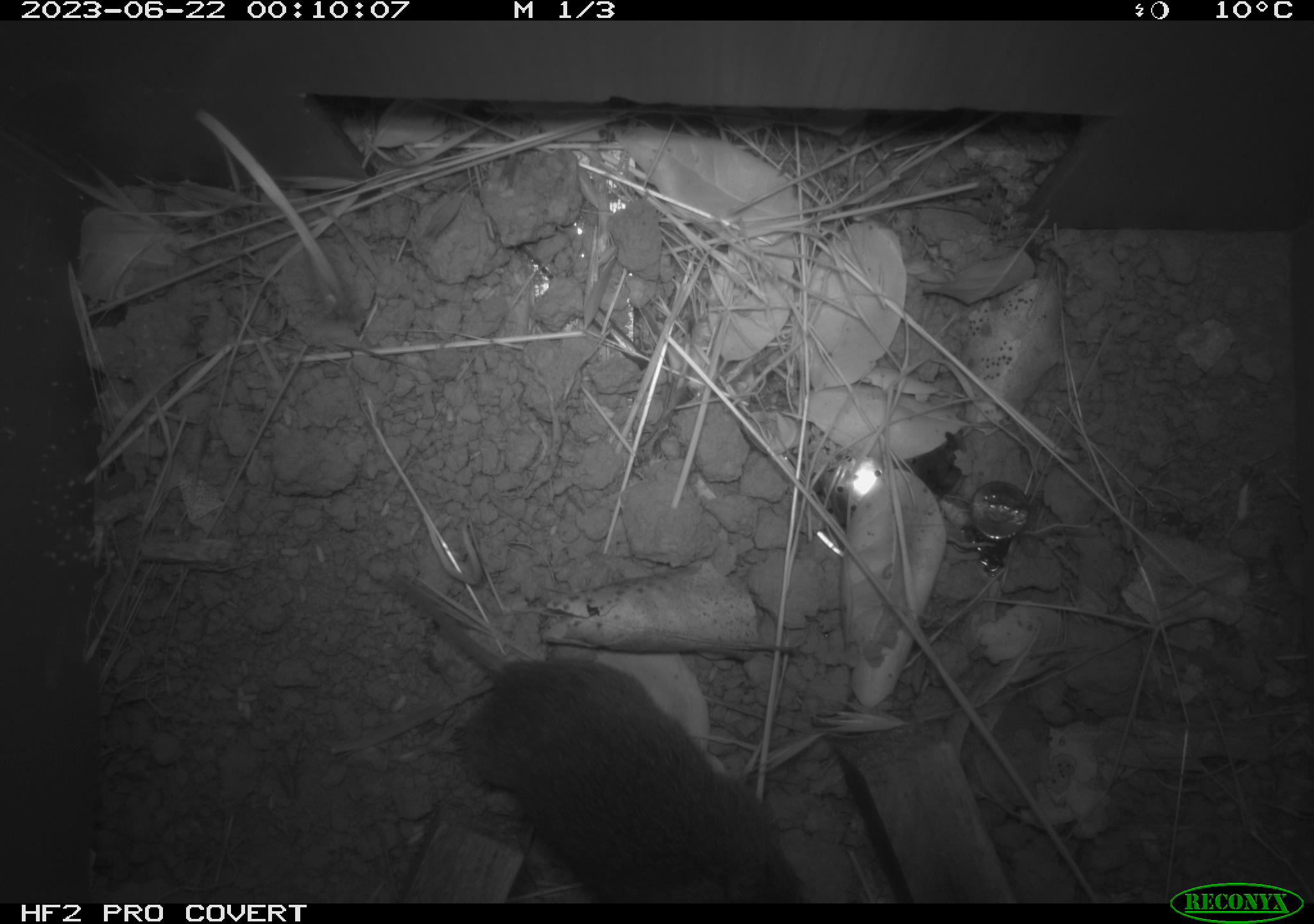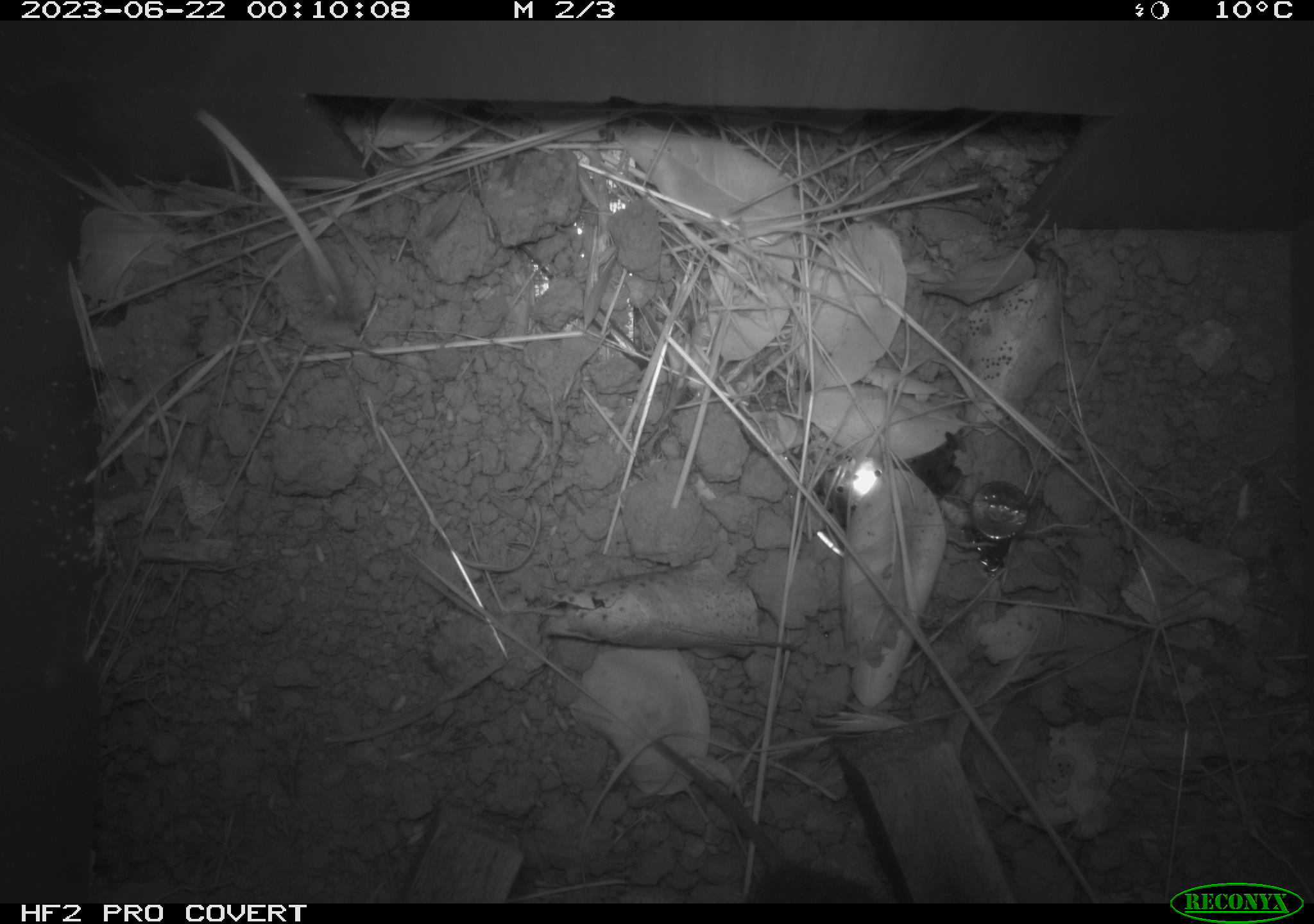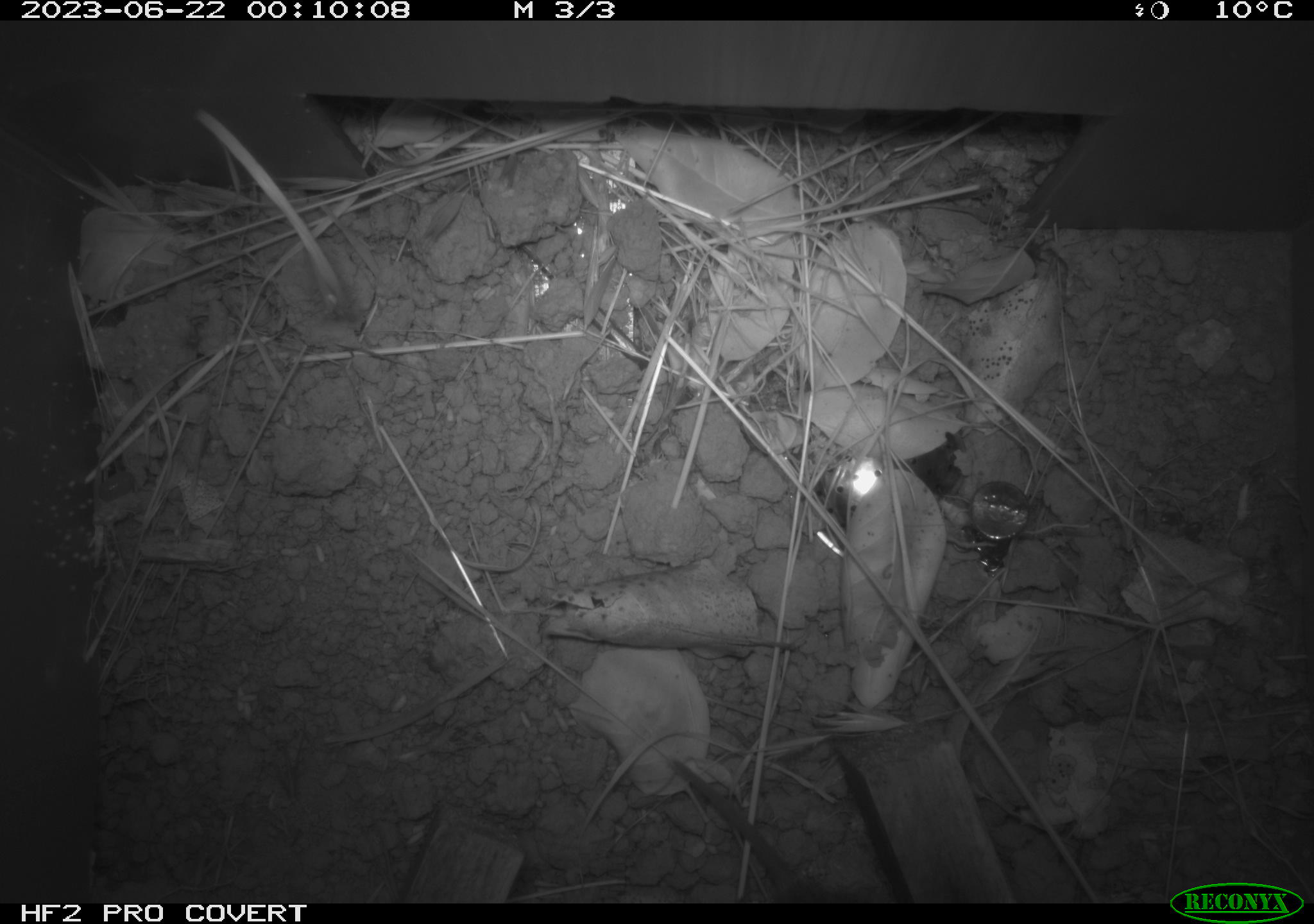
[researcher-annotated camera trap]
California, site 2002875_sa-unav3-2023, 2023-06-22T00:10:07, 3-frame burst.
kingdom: Animalia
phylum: Chordata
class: Mammalia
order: Rodentia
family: Cricetidae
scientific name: Arvicolinae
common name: voles, lemmings, and muskrats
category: arvicolinae subfamily